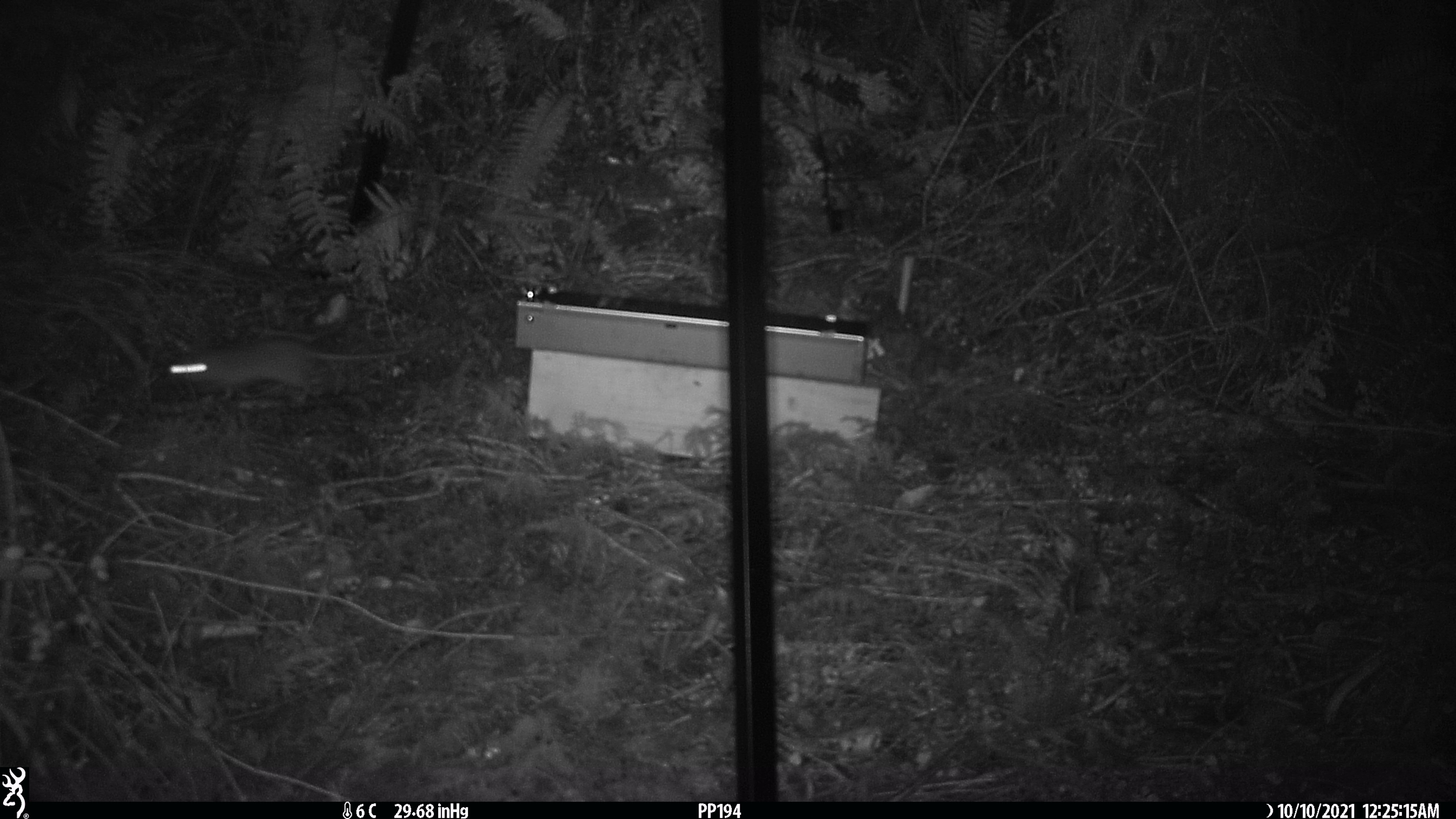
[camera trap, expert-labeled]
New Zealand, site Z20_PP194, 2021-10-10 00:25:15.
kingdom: Animalia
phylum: Chordata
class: Mammalia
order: Rodentia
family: Muridae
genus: Rattus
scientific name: Rattus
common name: rat